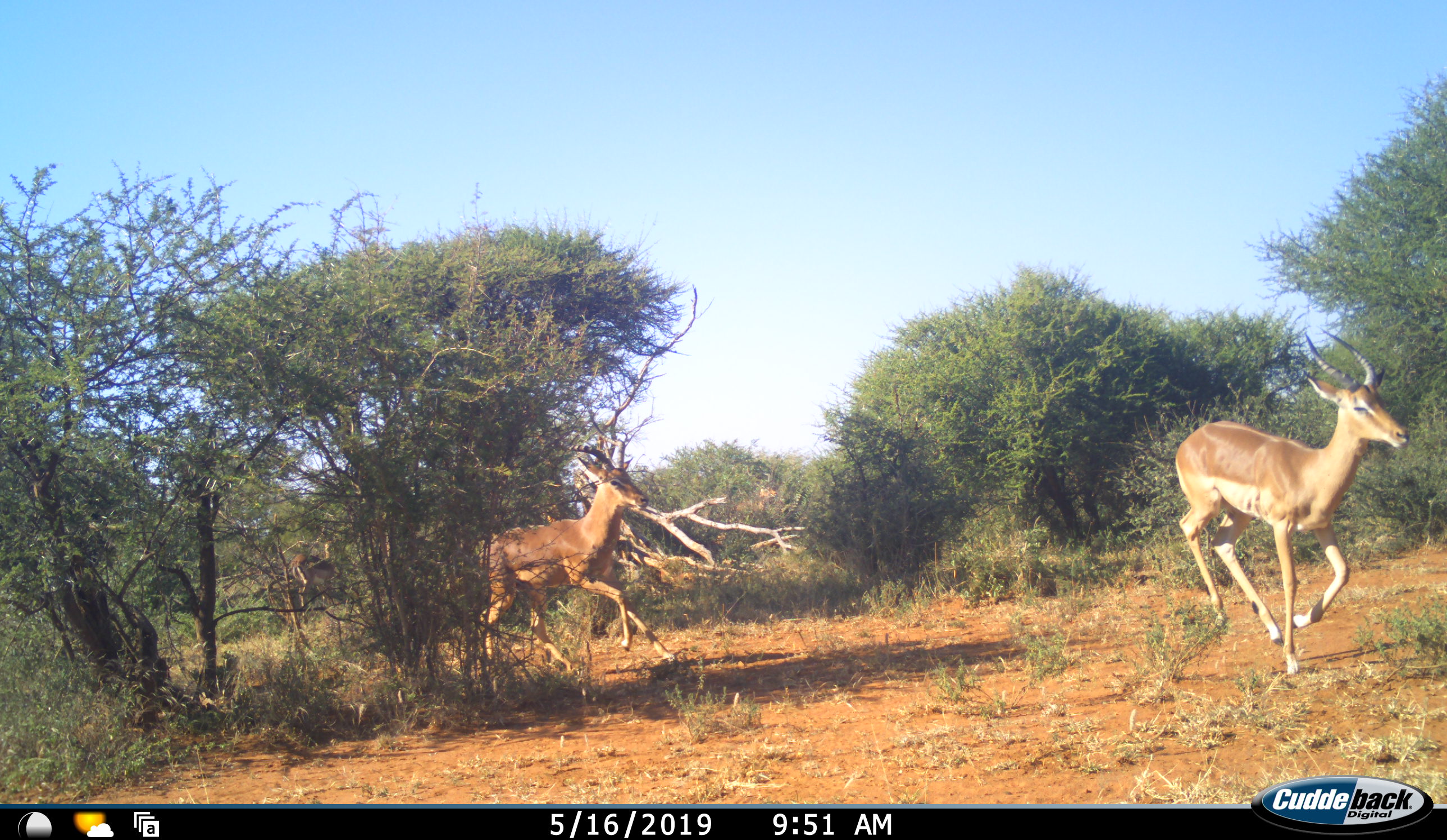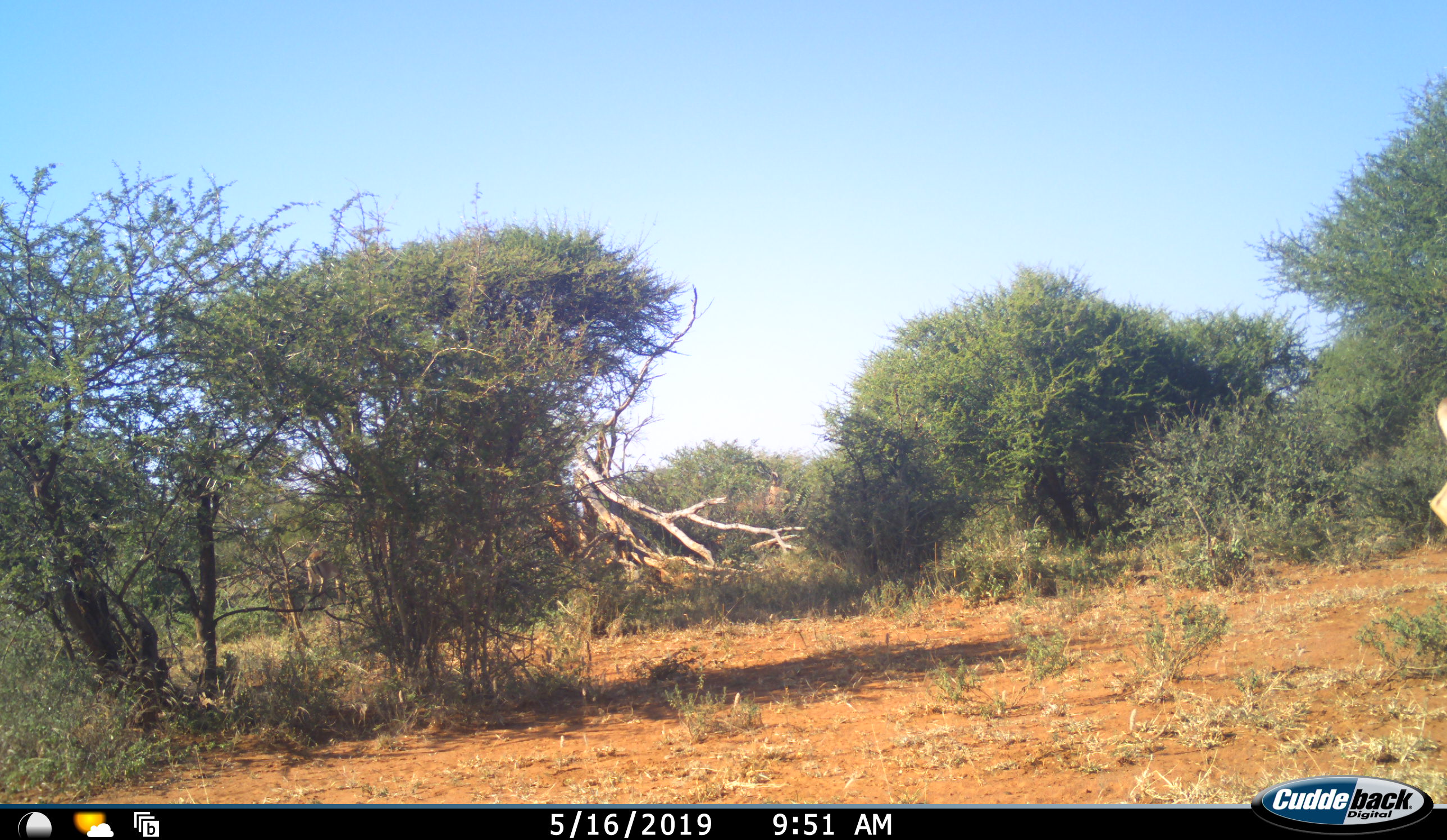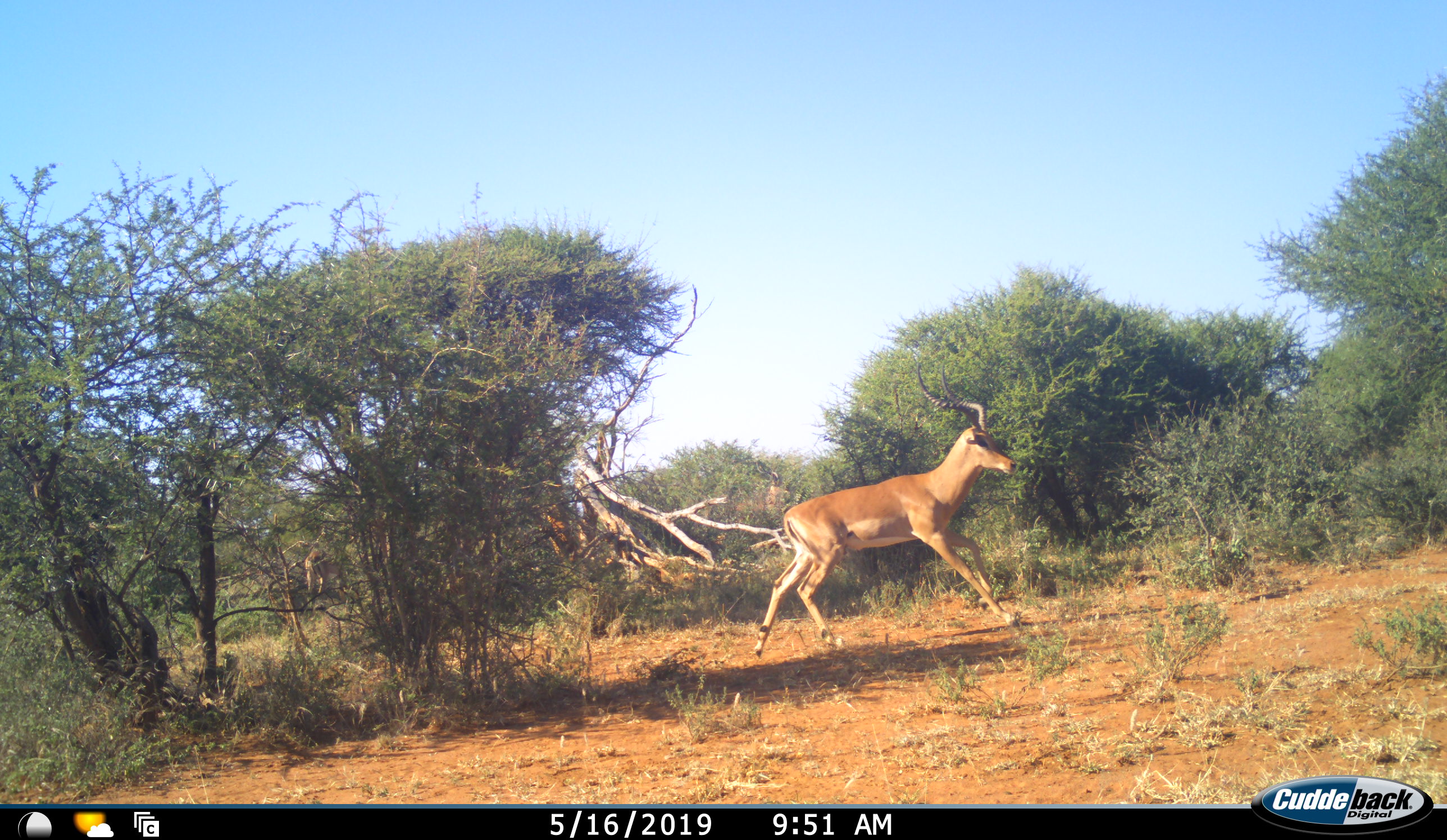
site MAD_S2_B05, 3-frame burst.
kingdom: Animalia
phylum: Chordata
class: Mammalia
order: Artiodactyla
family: Bovidae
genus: Aepyceros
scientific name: Aepyceros melampus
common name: impala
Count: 3.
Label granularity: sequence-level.